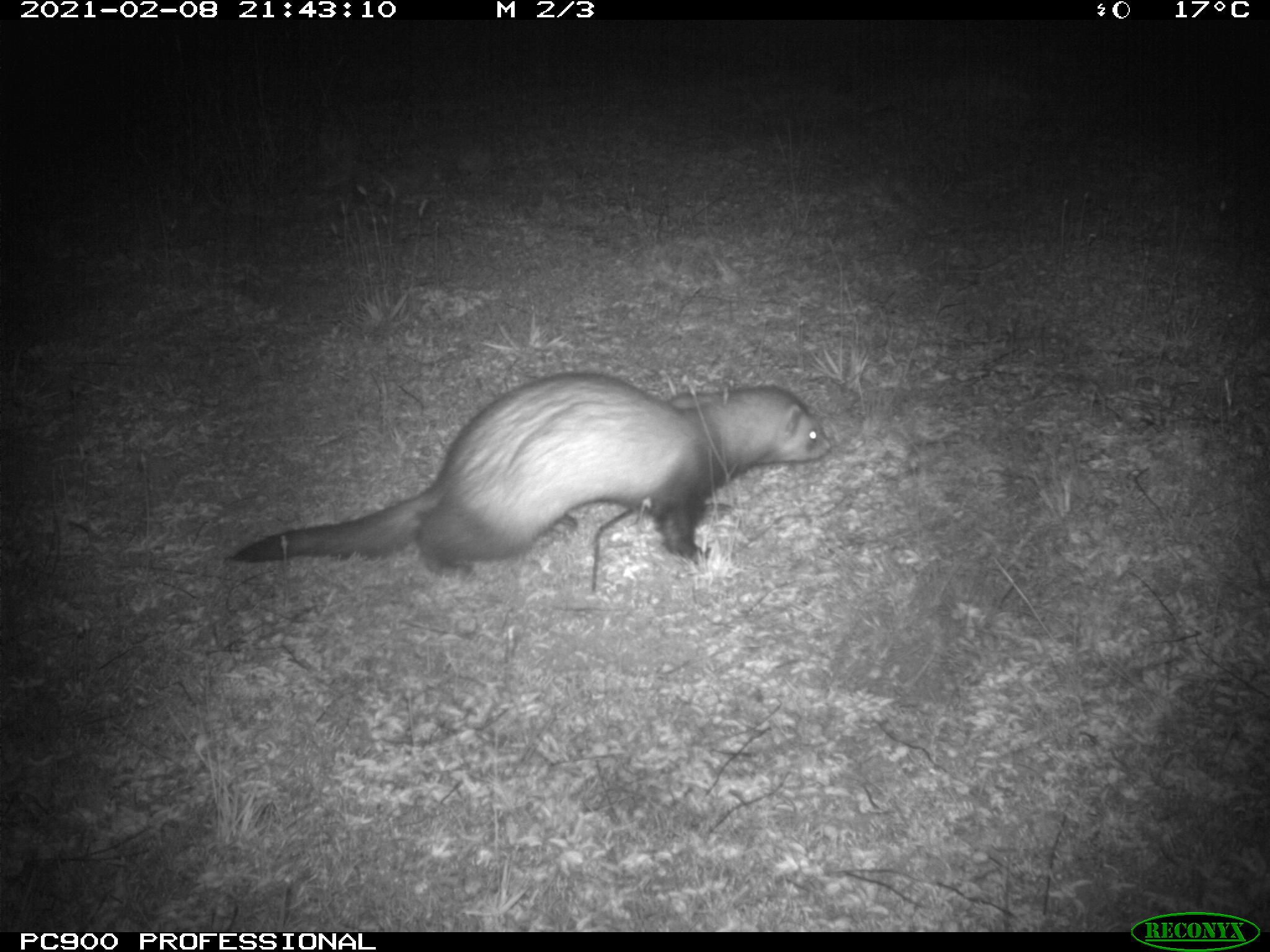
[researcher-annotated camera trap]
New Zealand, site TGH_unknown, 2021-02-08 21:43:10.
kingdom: Animalia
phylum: Chordata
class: Mammalia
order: Carnivora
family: Mustelidae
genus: Mustela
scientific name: Mustela furo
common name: ferret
Ferret (Mustela furo).